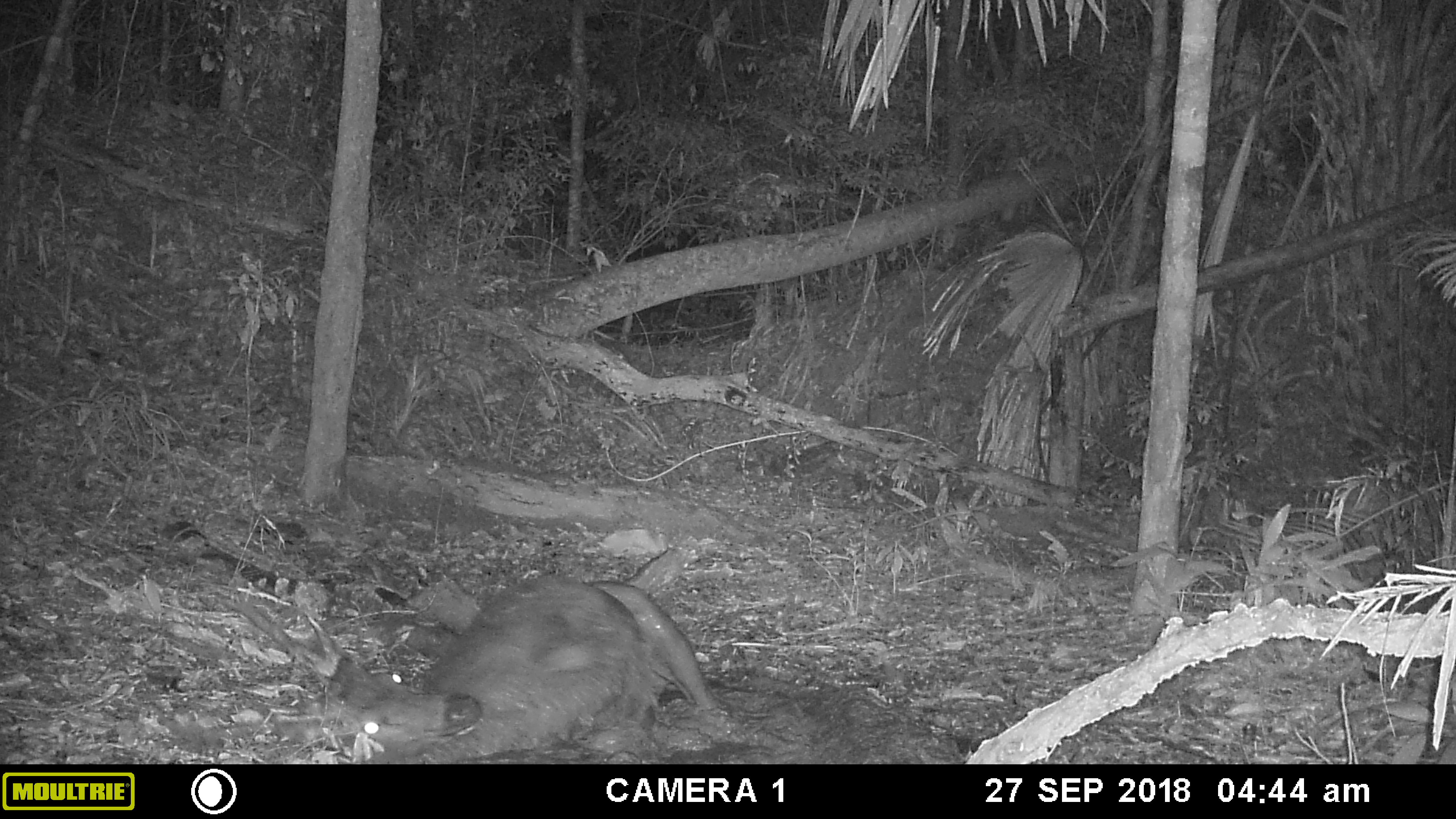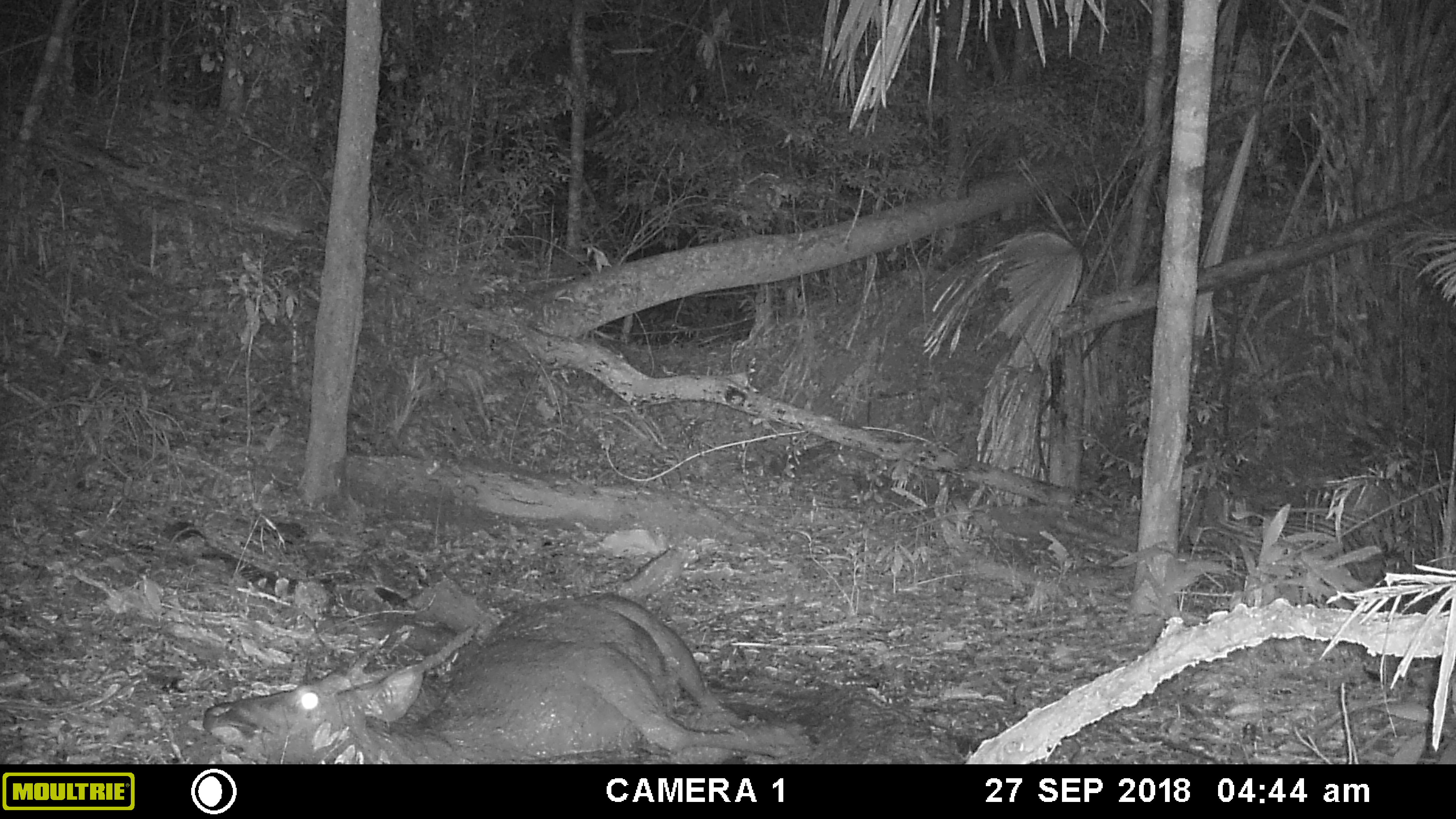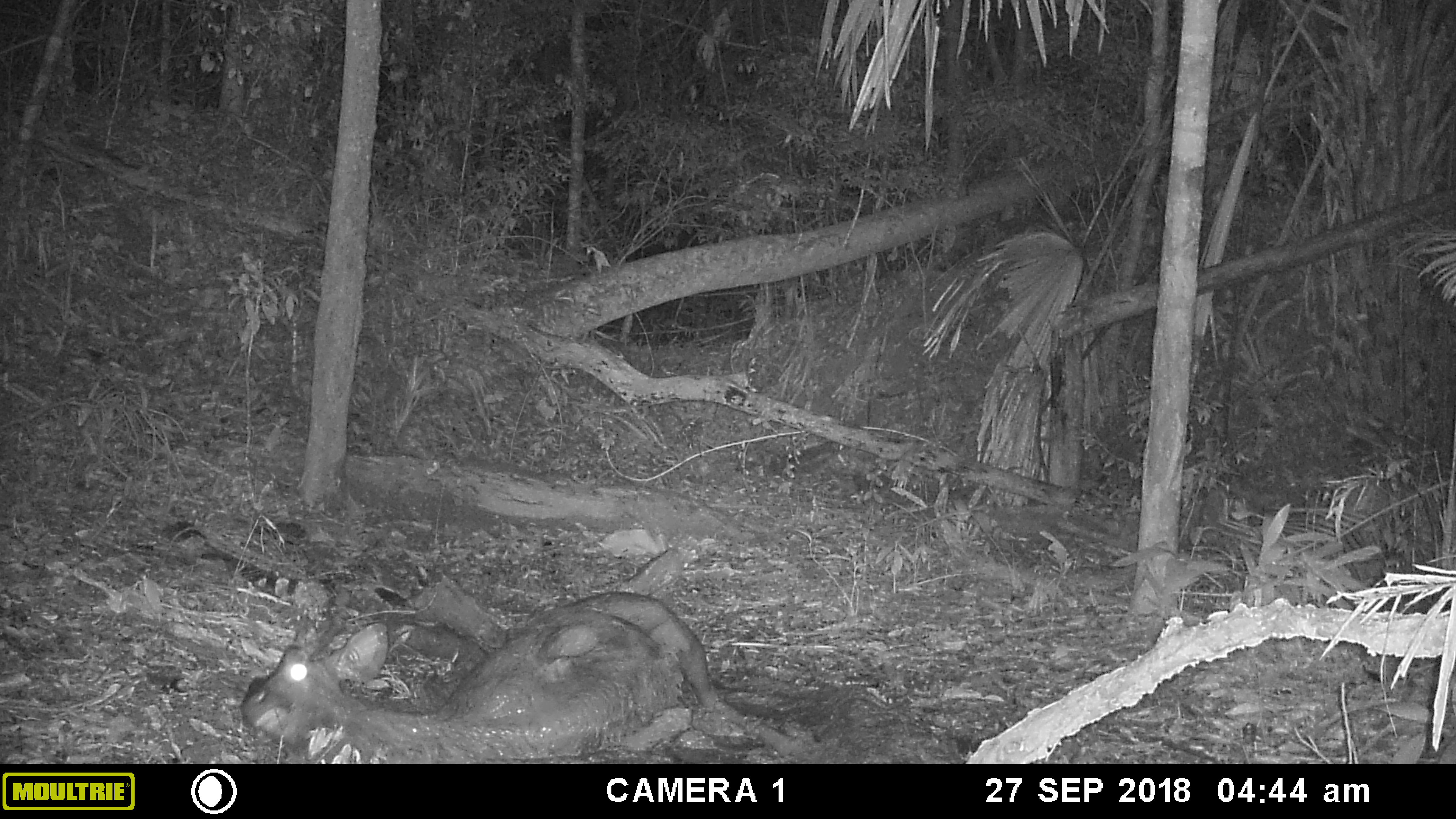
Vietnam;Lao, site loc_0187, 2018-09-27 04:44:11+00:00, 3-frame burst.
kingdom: Animalia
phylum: Chordata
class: Mammalia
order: Artiodactyla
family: Cervidae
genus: Rusa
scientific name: Rusa unicolor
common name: sambar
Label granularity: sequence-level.